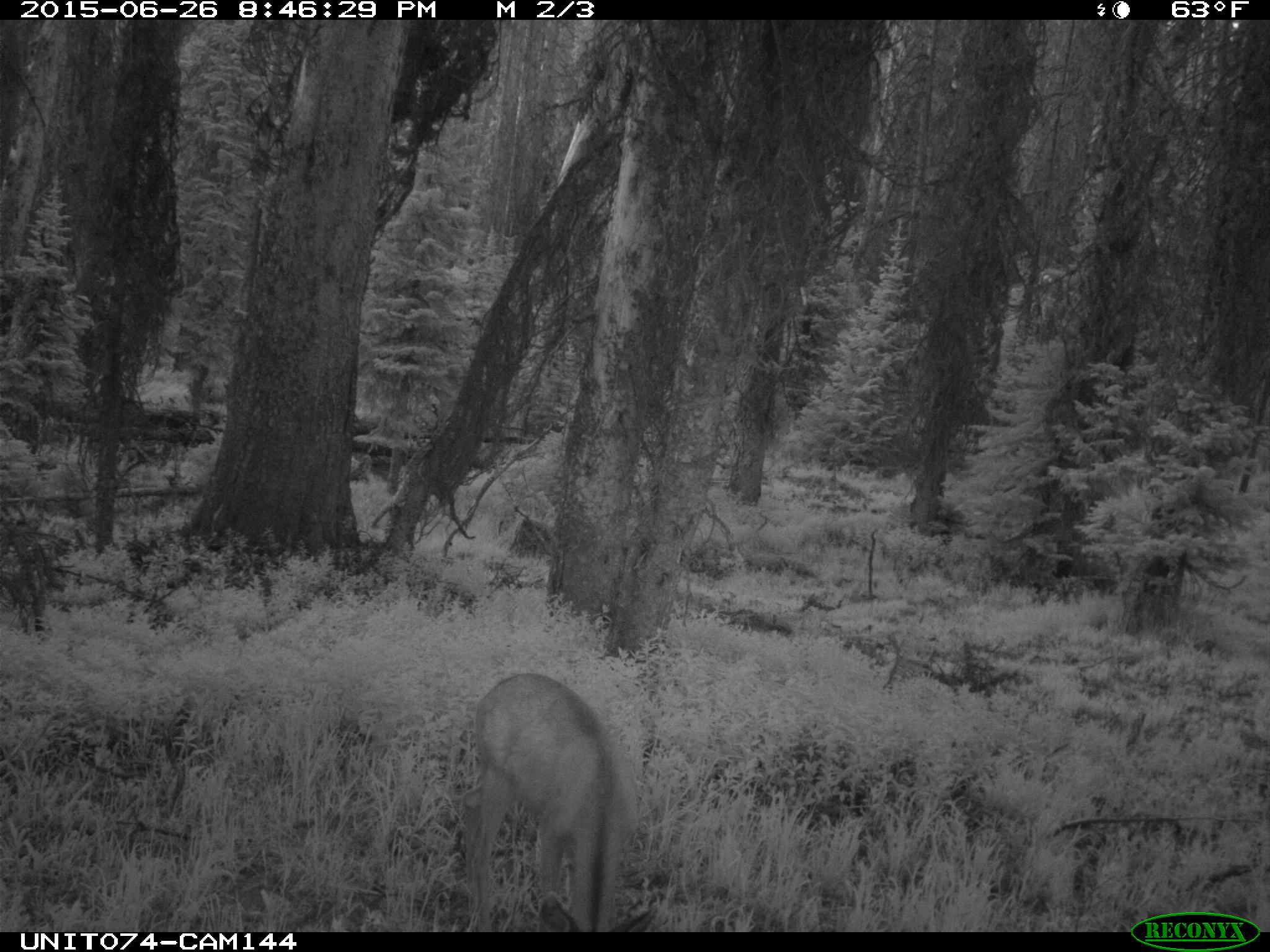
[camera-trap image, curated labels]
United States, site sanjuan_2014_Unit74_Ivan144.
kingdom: Animalia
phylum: Chordata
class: Mammalia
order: Artiodactyla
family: Cervidae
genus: Odocoileus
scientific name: Odocoileus hemionus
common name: mule deer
Odocoileus hemionus (mule deer).